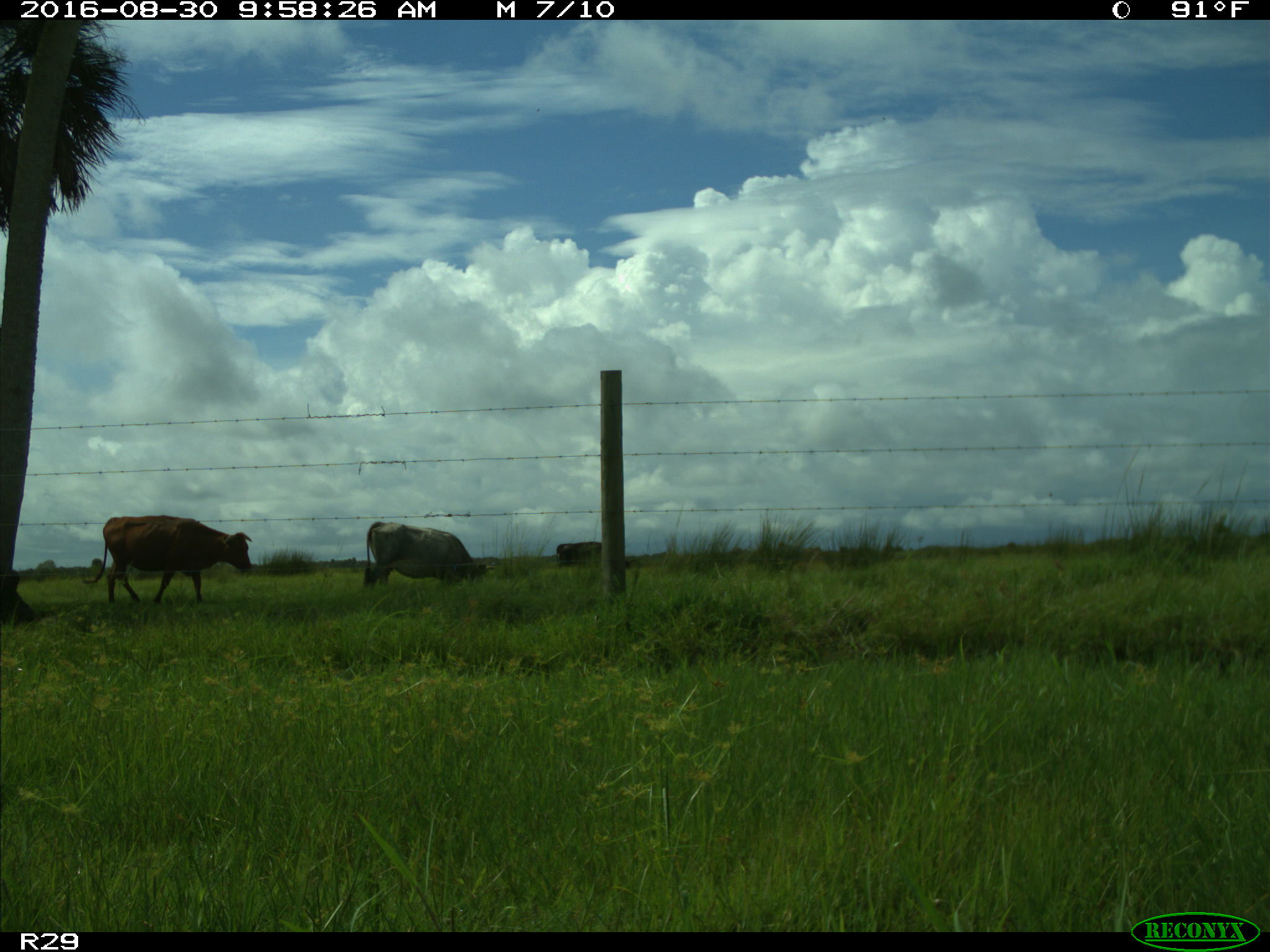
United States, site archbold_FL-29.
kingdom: Animalia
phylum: Chordata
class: Mammalia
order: Artiodactyla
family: Bovidae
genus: Bos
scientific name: Bos taurus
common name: domestic cow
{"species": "Bos taurus (domestic cow)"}